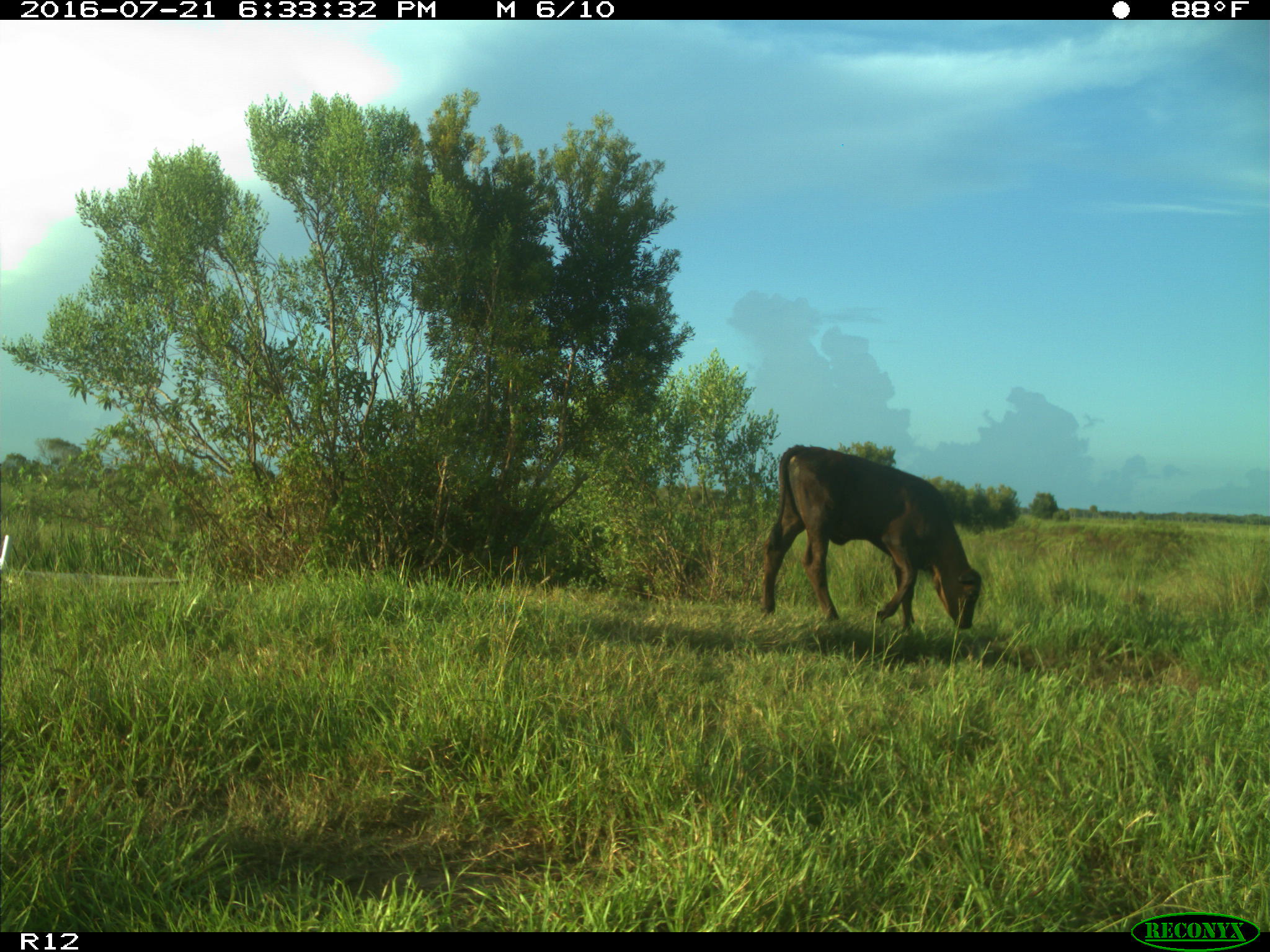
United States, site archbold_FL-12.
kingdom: Animalia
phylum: Chordata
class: Mammalia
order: Artiodactyla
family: Bovidae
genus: Bos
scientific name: Bos taurus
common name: domestic cow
Bos taurus (domestic cow).